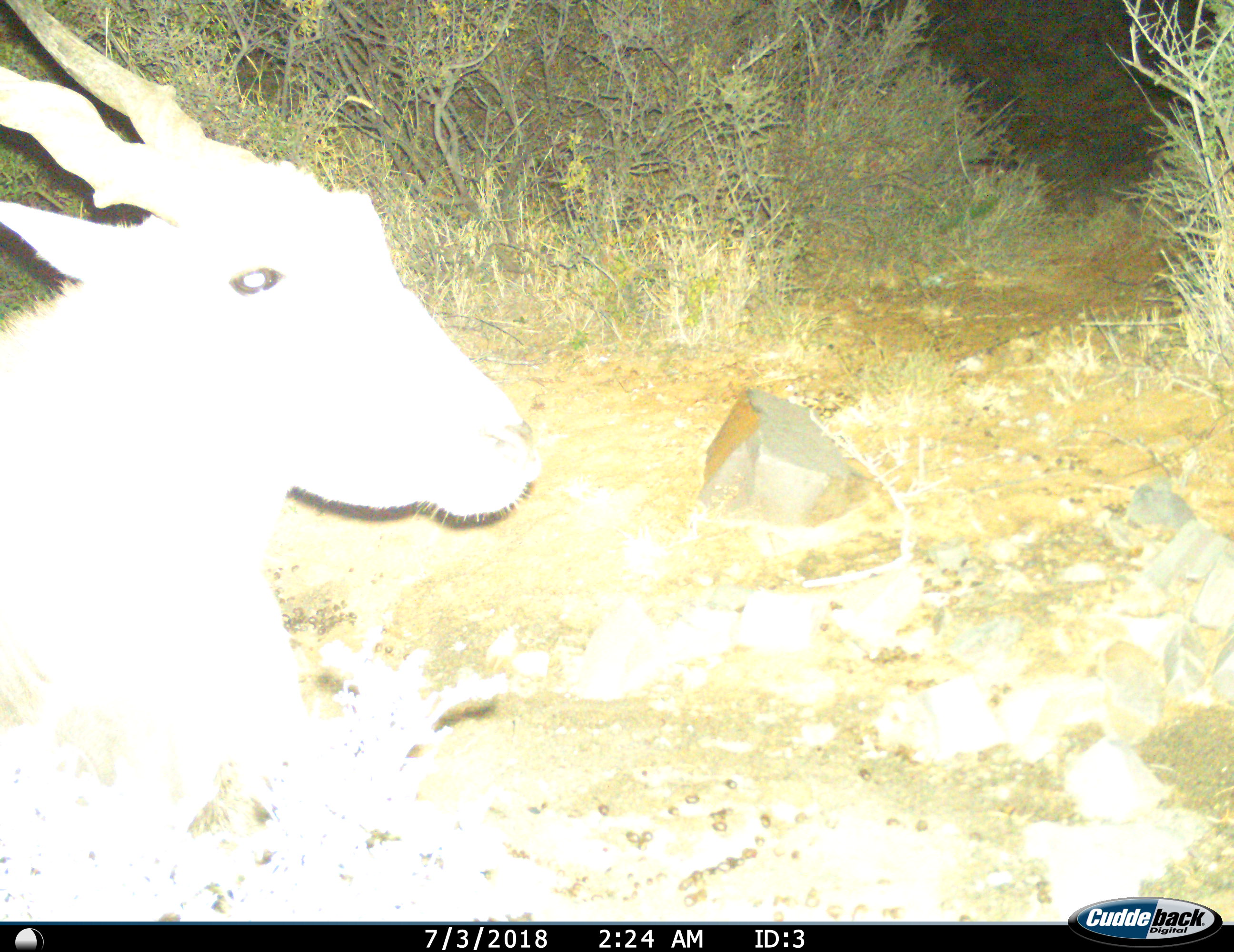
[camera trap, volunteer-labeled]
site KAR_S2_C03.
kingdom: Animalia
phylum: Chordata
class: Mammalia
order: Artiodactyla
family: Bovidae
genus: Tragelaphus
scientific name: Tragelaphus oryx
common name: eland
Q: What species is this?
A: Eland (Tragelaphus oryx).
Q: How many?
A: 1.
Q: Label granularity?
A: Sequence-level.